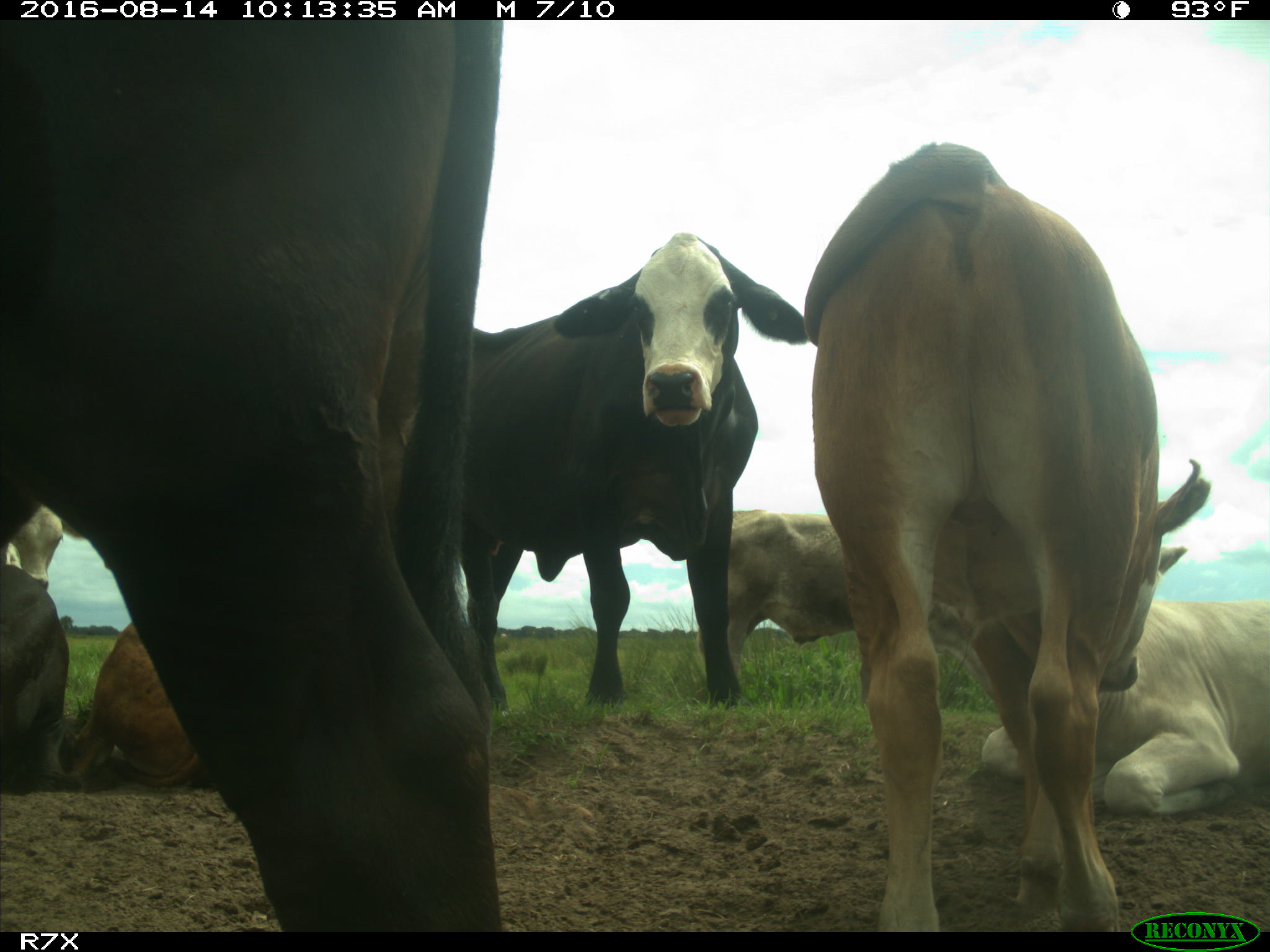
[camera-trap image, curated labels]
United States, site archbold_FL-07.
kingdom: Animalia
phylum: Chordata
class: Mammalia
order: Artiodactyla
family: Bovidae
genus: Bos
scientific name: Bos taurus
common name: domestic cow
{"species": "Bos taurus (domestic cow)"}